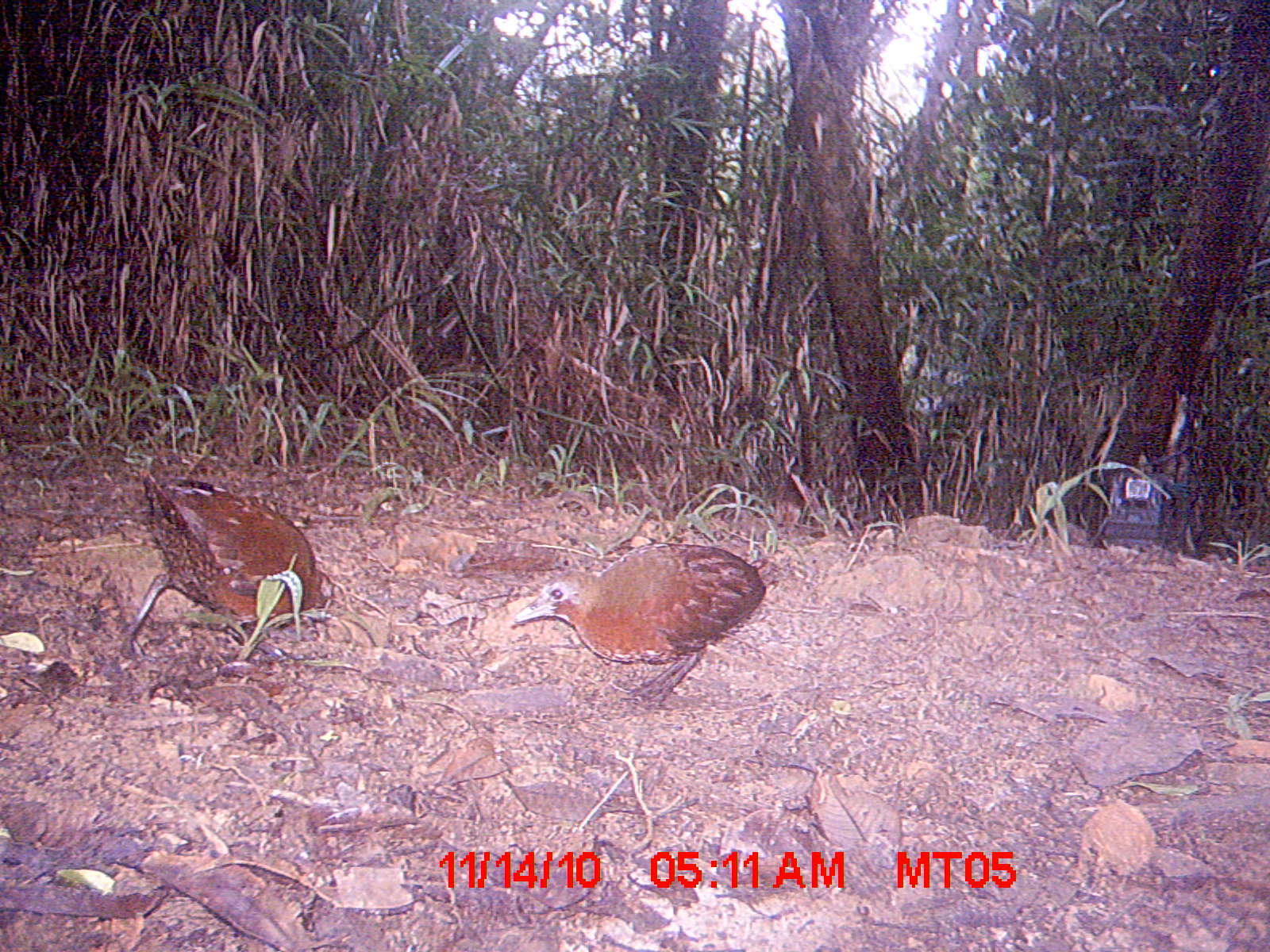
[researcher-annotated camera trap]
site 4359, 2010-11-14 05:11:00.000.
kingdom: Animalia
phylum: Chordata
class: Aves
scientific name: Aves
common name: bird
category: unknown bird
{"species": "unknown bird (bird) (Aves)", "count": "1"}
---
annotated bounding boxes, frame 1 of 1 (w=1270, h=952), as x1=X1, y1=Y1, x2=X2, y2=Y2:
unknown bird: x1=117, y1=468, x2=346, y2=661; x1=511, y1=540, x2=766, y2=705